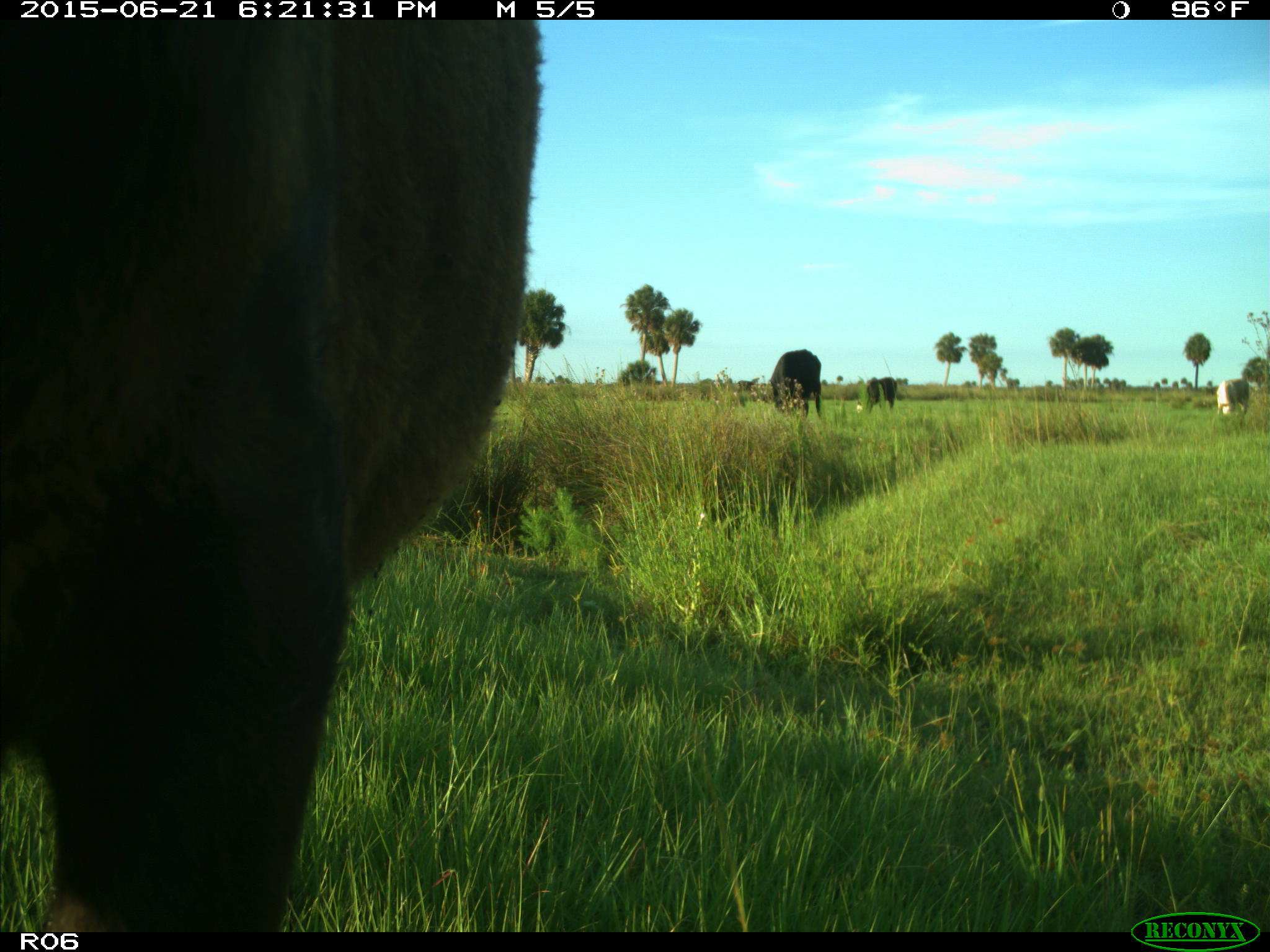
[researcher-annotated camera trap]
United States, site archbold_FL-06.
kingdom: Animalia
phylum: Chordata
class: Mammalia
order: Artiodactyla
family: Bovidae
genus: Bos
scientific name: Bos taurus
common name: domestic cow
Bos taurus (domestic cow).